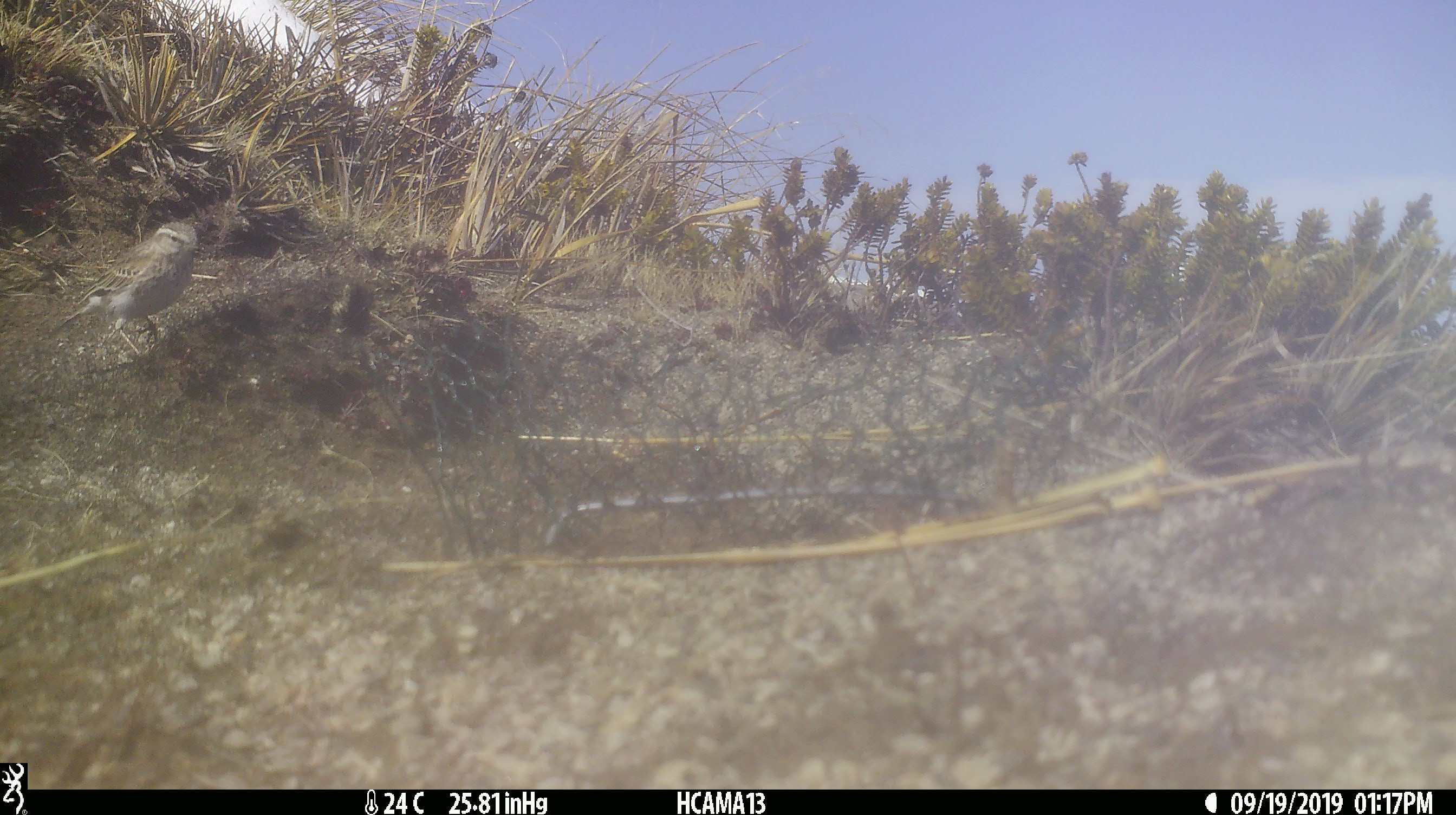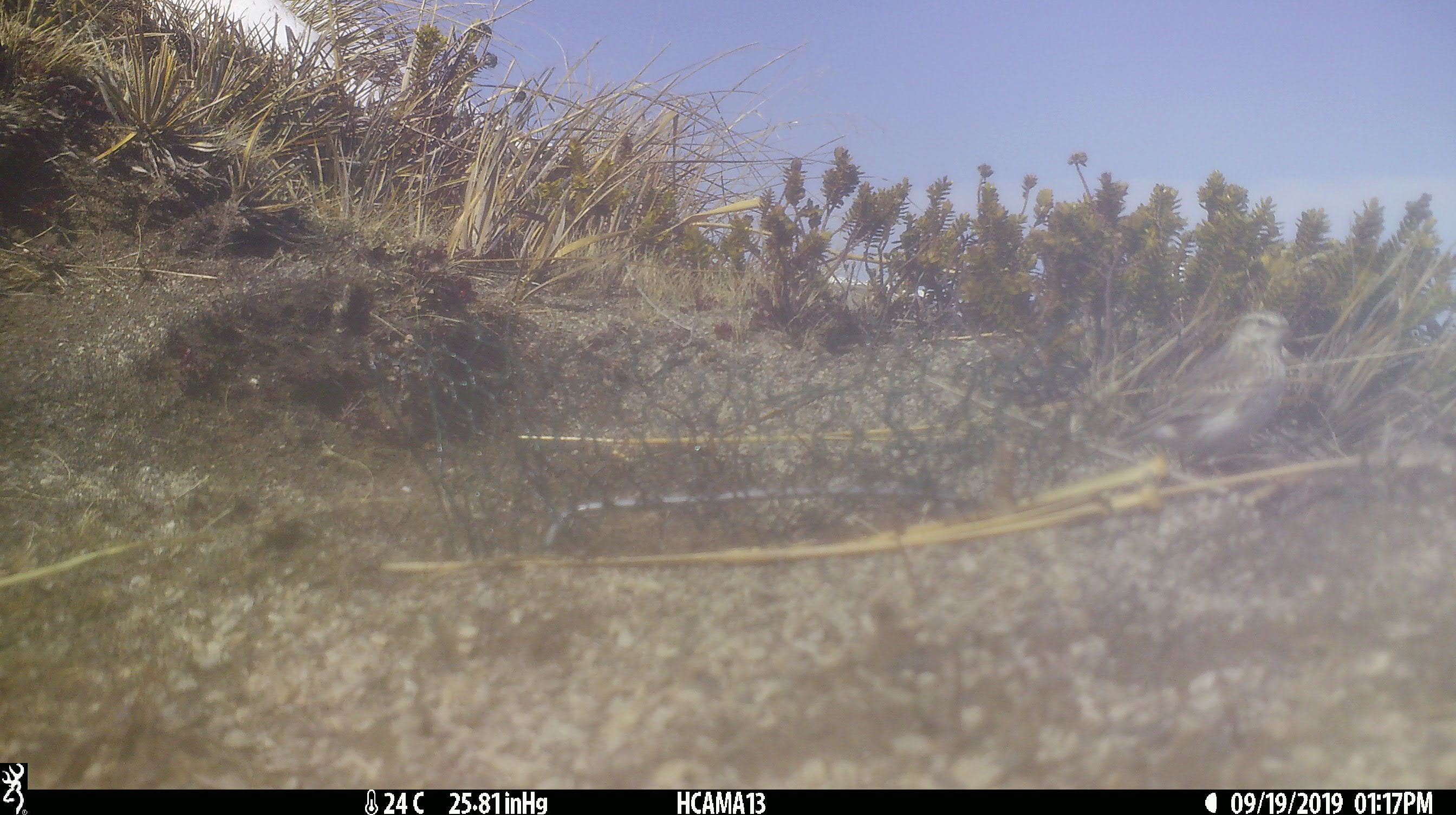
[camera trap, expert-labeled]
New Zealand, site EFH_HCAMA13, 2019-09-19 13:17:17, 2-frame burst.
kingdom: Animalia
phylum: Chordata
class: Aves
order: Passeriformes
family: Motacillidae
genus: Anthus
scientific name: Anthus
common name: pipit